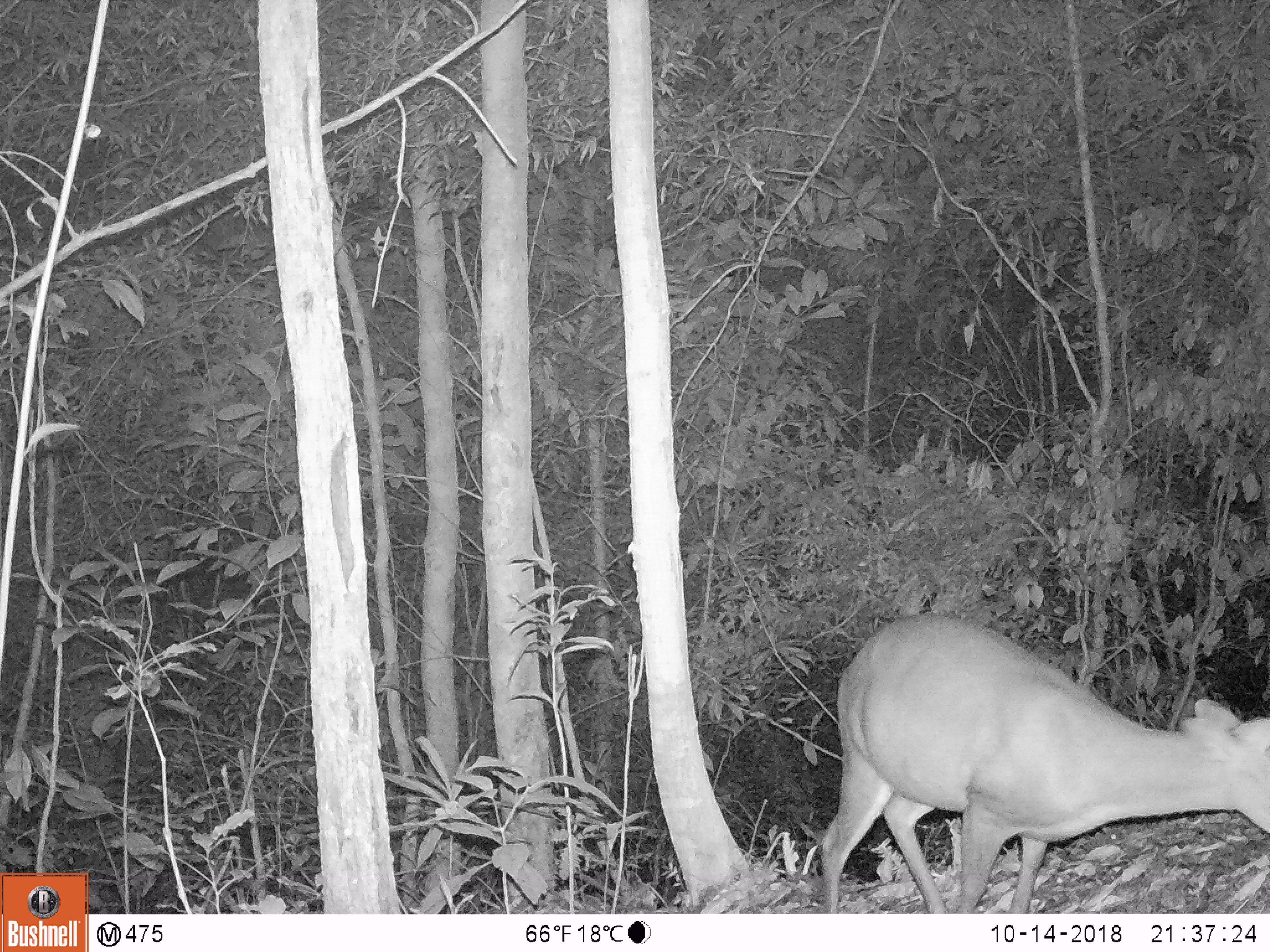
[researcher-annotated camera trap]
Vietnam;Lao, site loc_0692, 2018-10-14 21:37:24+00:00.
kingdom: Animalia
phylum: Chordata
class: Mammalia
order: Artiodactyla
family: Cervidae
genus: Muntiacus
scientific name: Muntiacus rooseveltorum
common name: roosevelt's muntjac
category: roosevelts muntjac group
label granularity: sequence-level